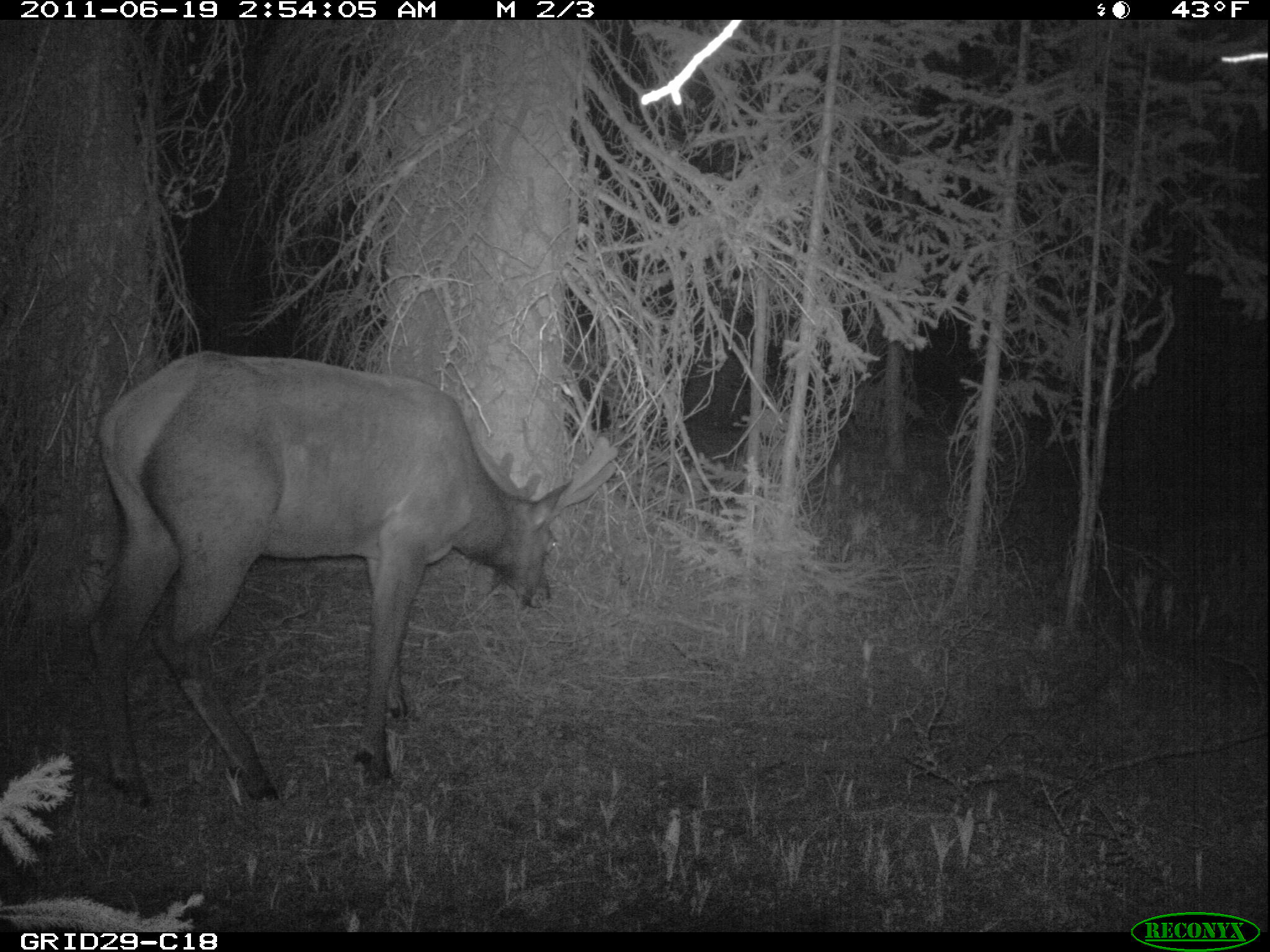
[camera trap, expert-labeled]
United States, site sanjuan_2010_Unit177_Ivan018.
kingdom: Animalia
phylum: Chordata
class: Mammalia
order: Artiodactyla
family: Cervidae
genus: Cervus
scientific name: Cervus elaphus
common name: red deer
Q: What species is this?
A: Cervus elaphus (red deer).